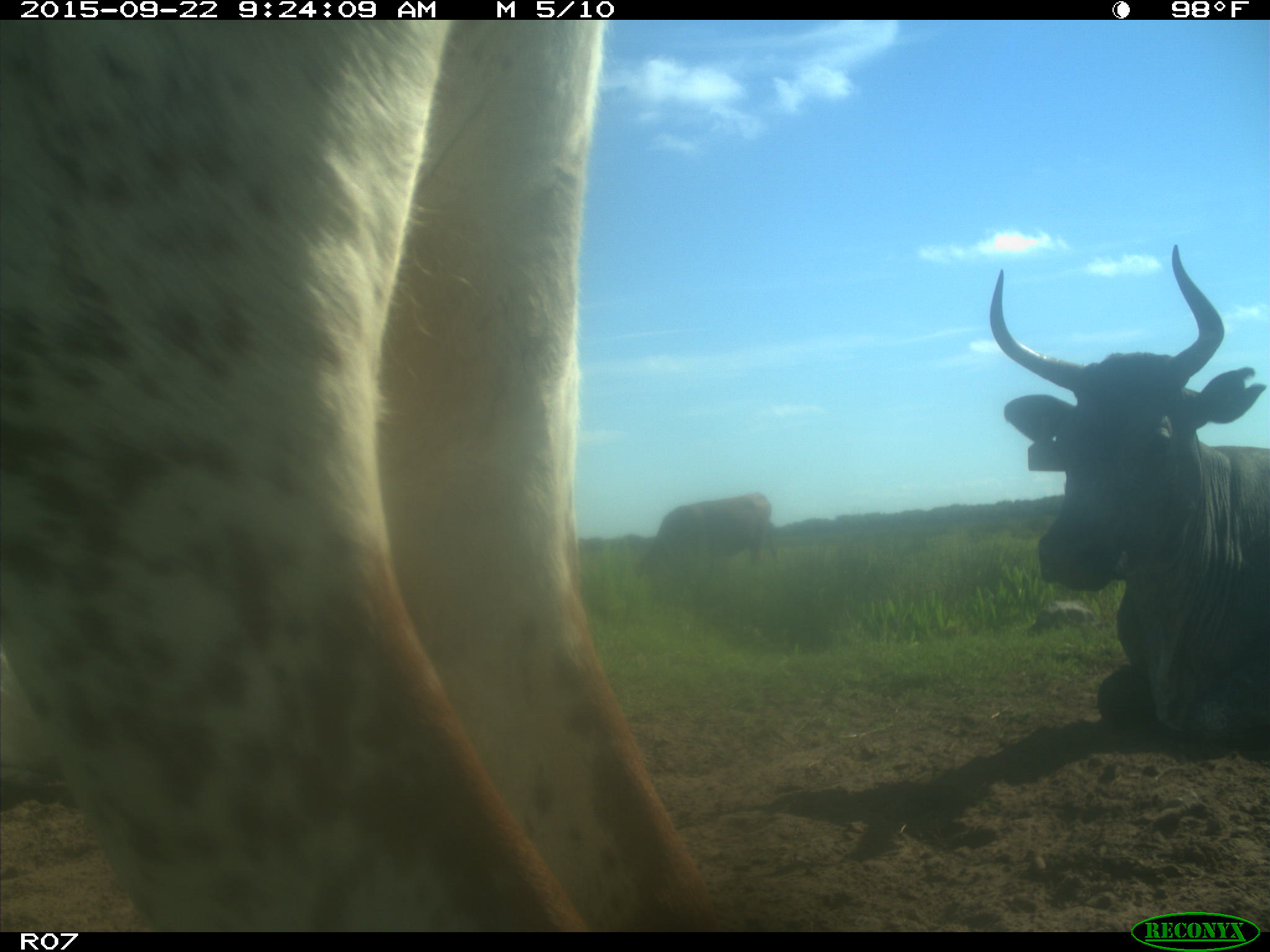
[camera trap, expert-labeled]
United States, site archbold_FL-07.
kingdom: Animalia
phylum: Chordata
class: Mammalia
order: Artiodactyla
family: Bovidae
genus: Bos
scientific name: Bos taurus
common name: domestic cow